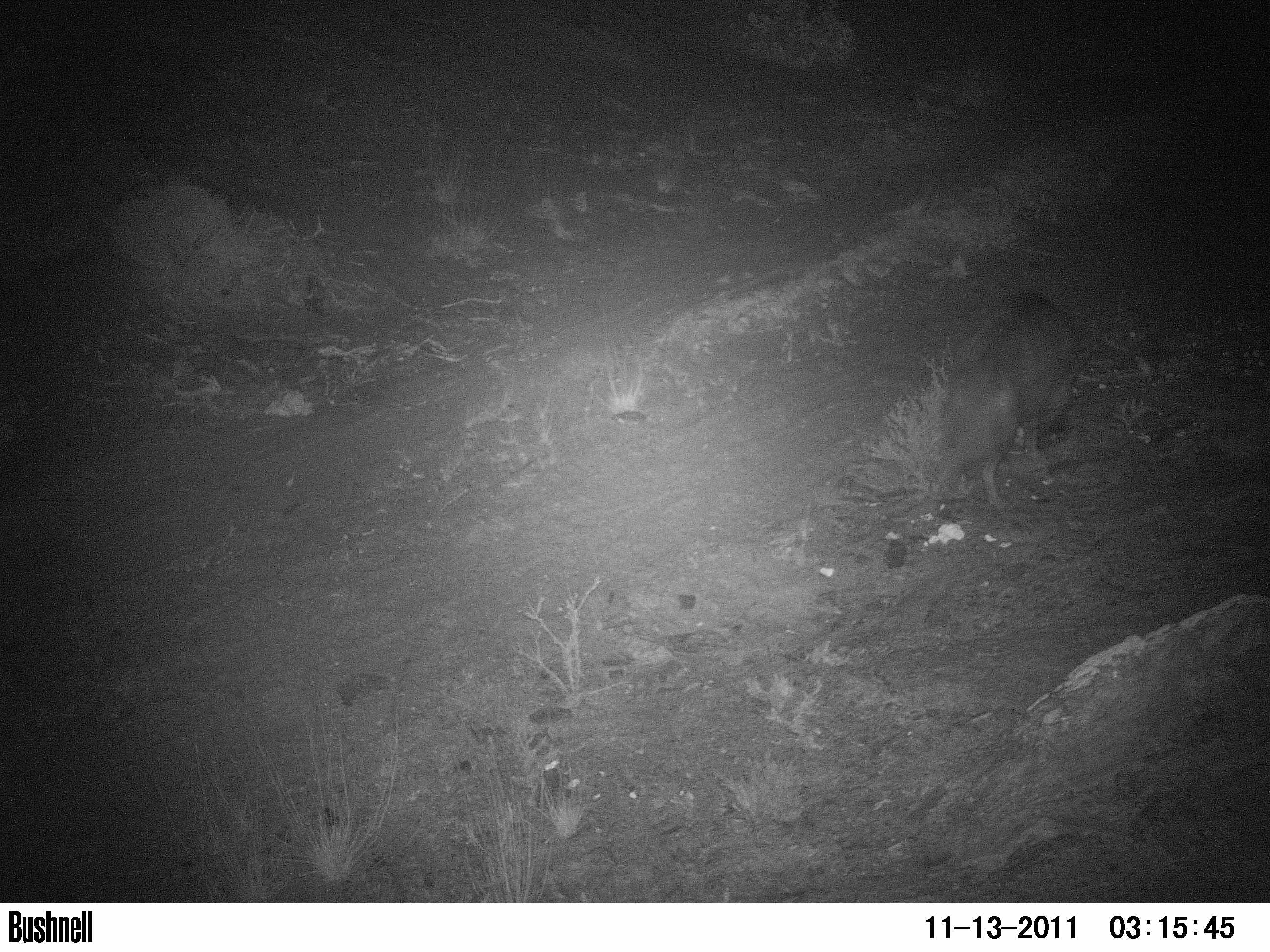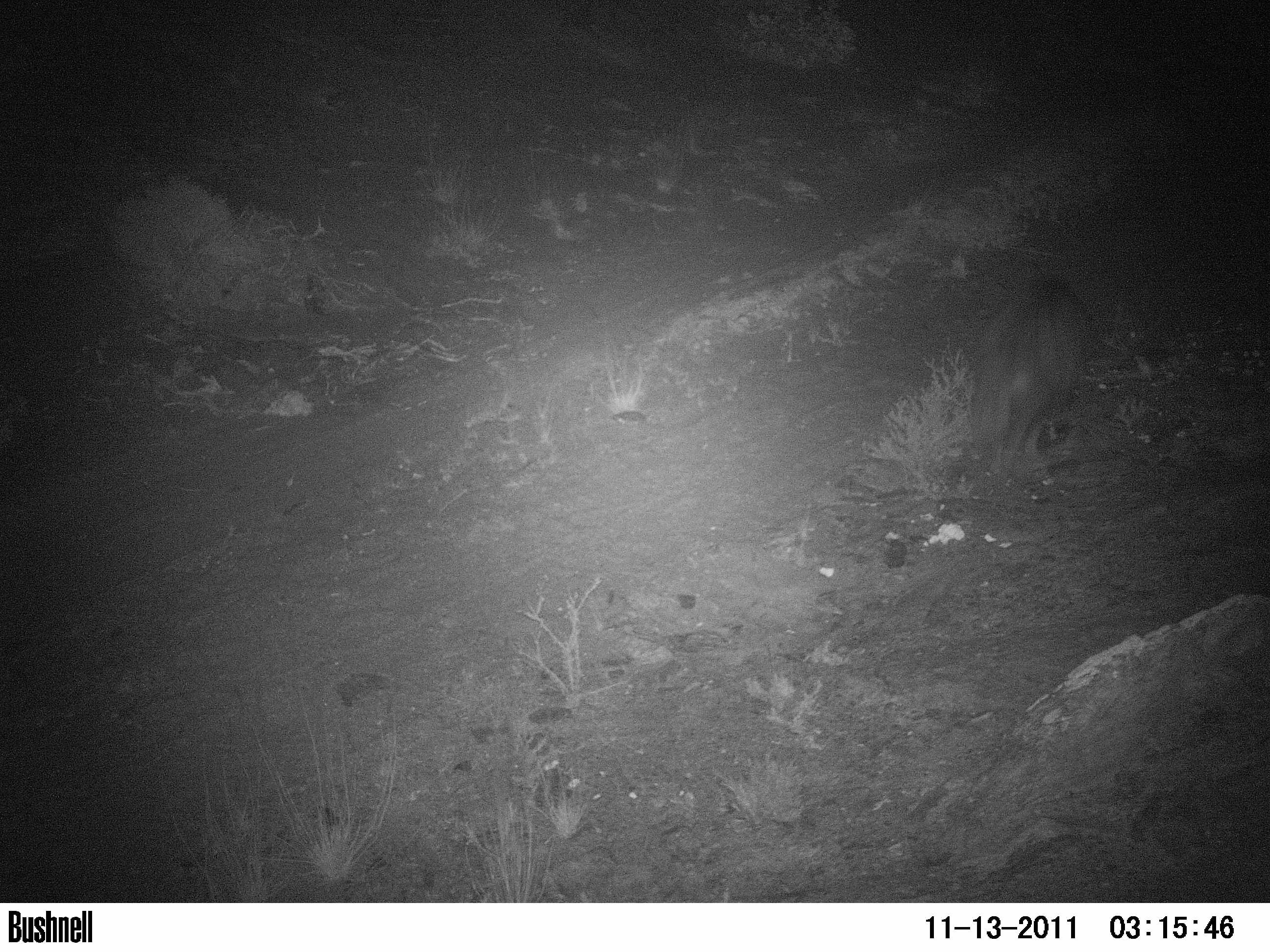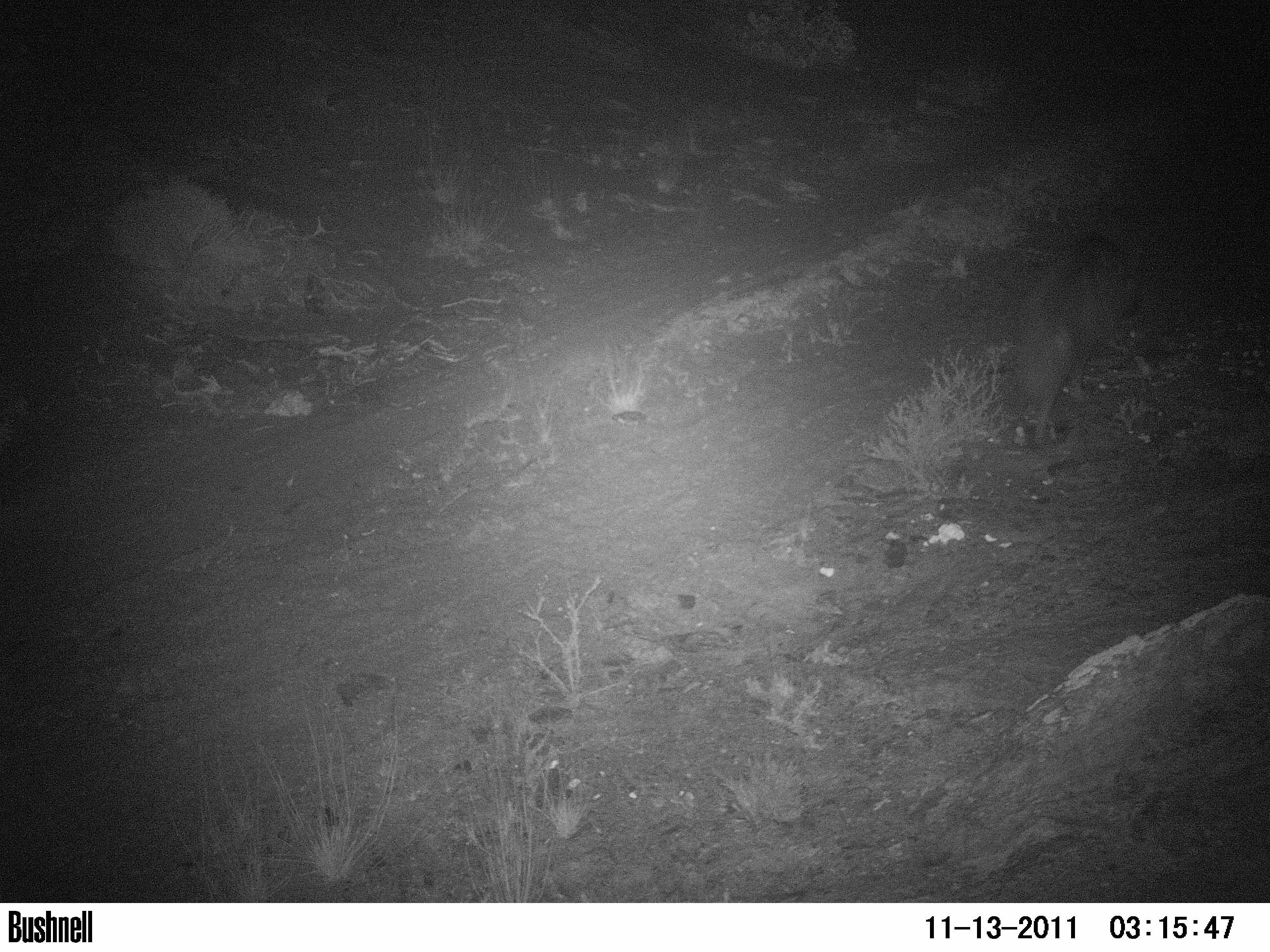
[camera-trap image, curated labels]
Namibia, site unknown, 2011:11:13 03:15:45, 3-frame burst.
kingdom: Animalia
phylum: Chordata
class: Mammalia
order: Carnivora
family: Hyaenidae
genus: Parahyaena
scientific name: Parahyaena brunnea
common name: brown hyena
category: hyaena brunnea